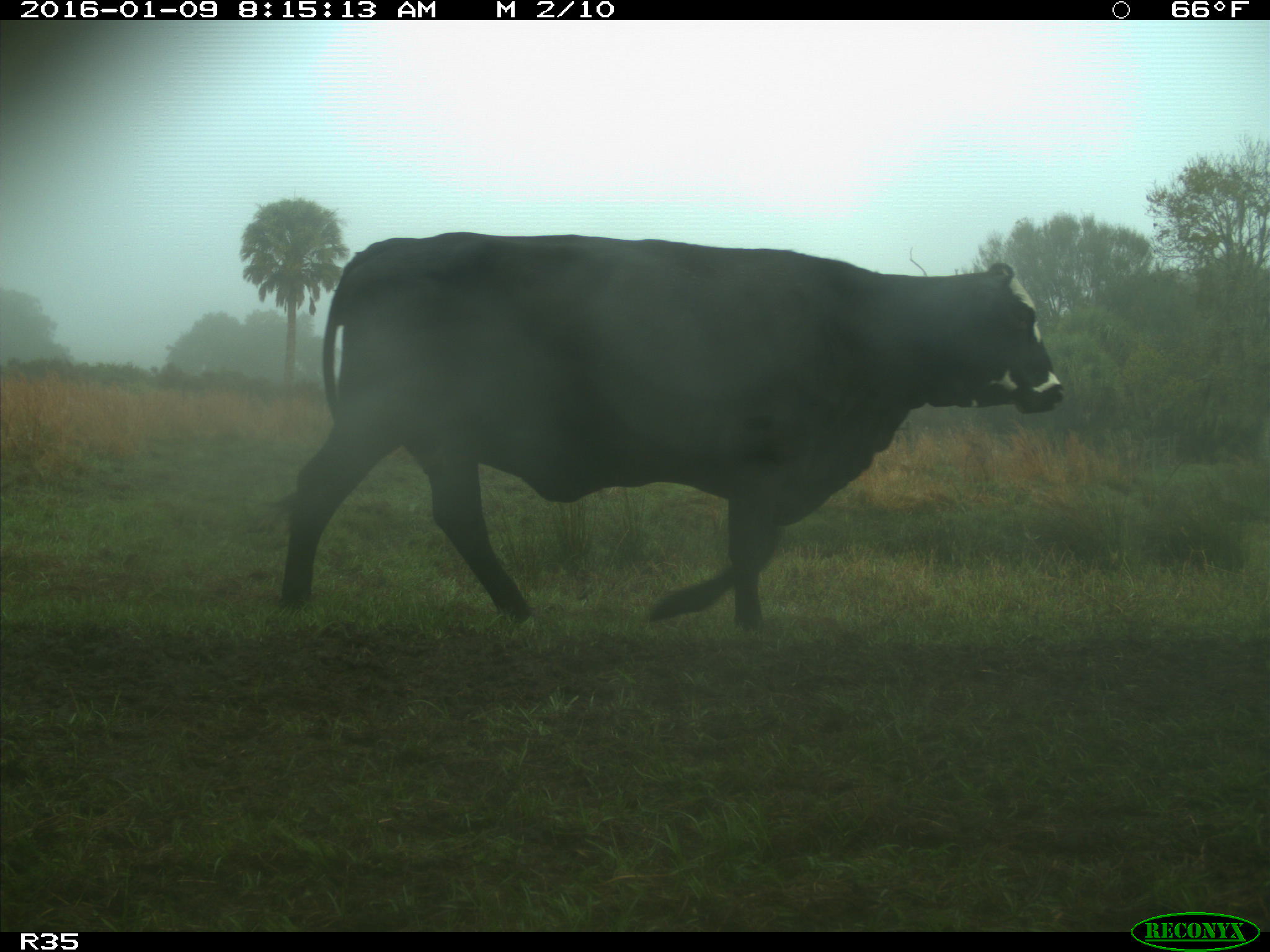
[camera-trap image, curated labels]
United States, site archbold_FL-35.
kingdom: Animalia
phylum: Chordata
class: Mammalia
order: Artiodactyla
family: Bovidae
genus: Bos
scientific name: Bos taurus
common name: domestic cow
Bos taurus (domestic cow).